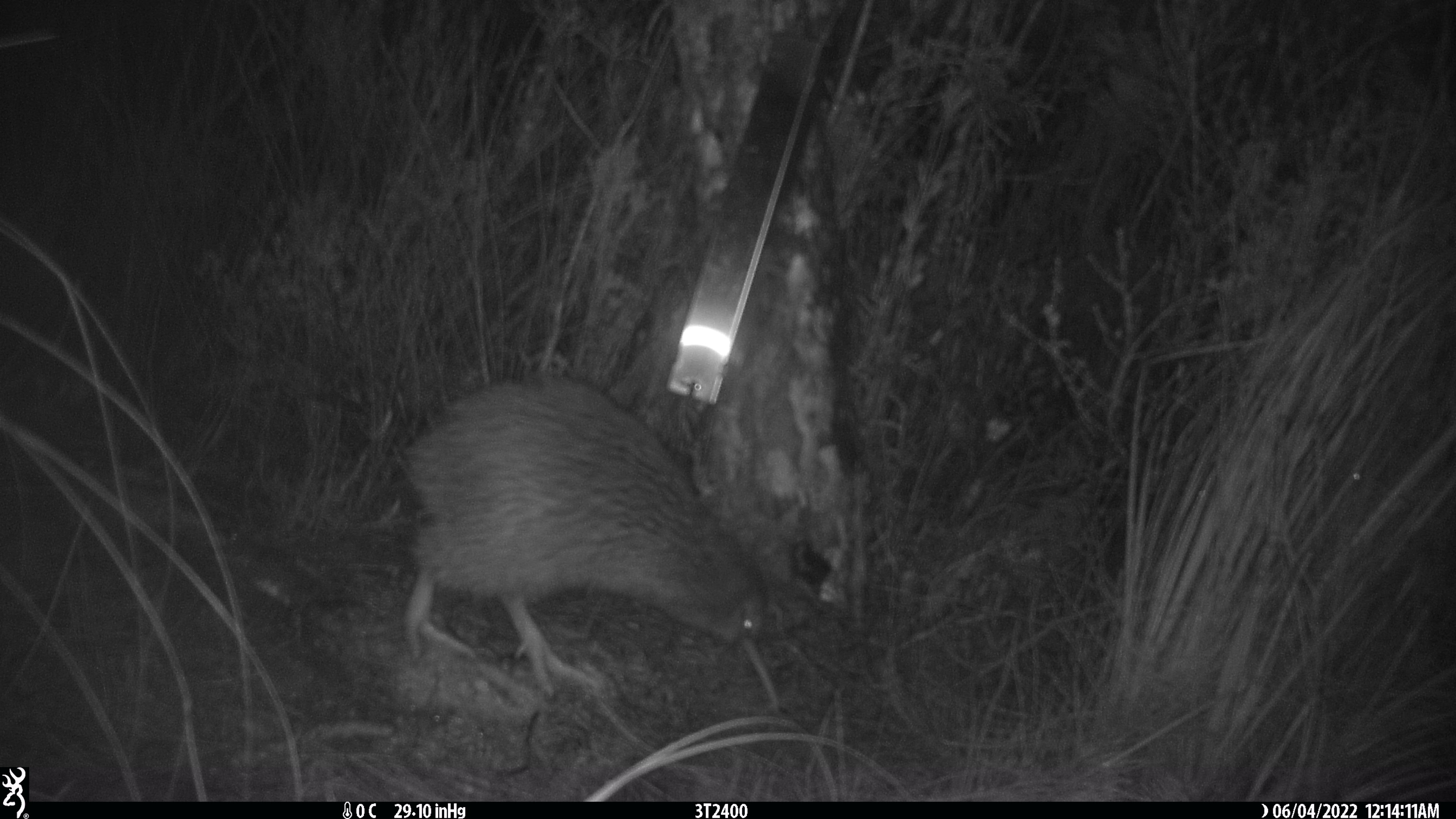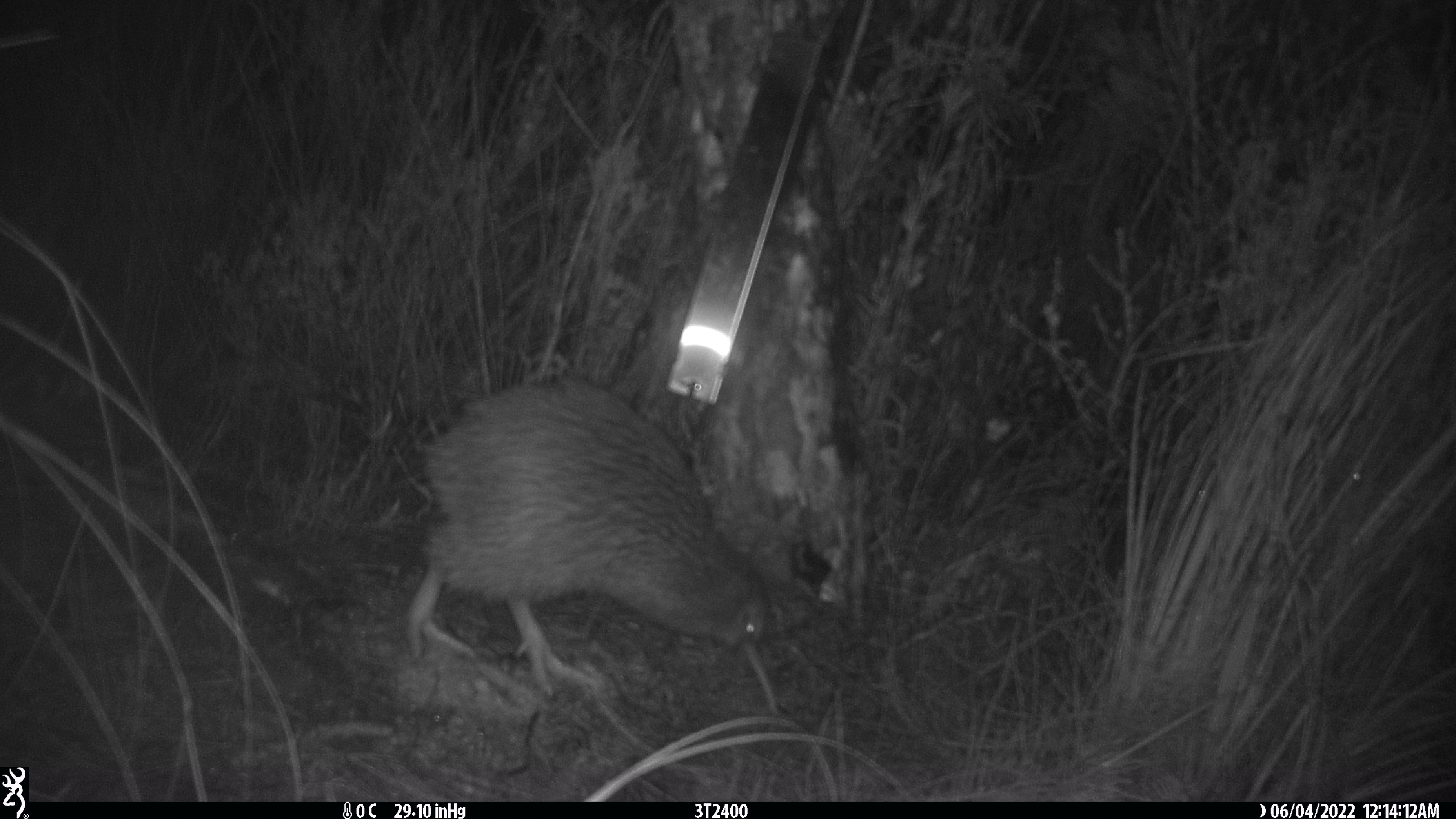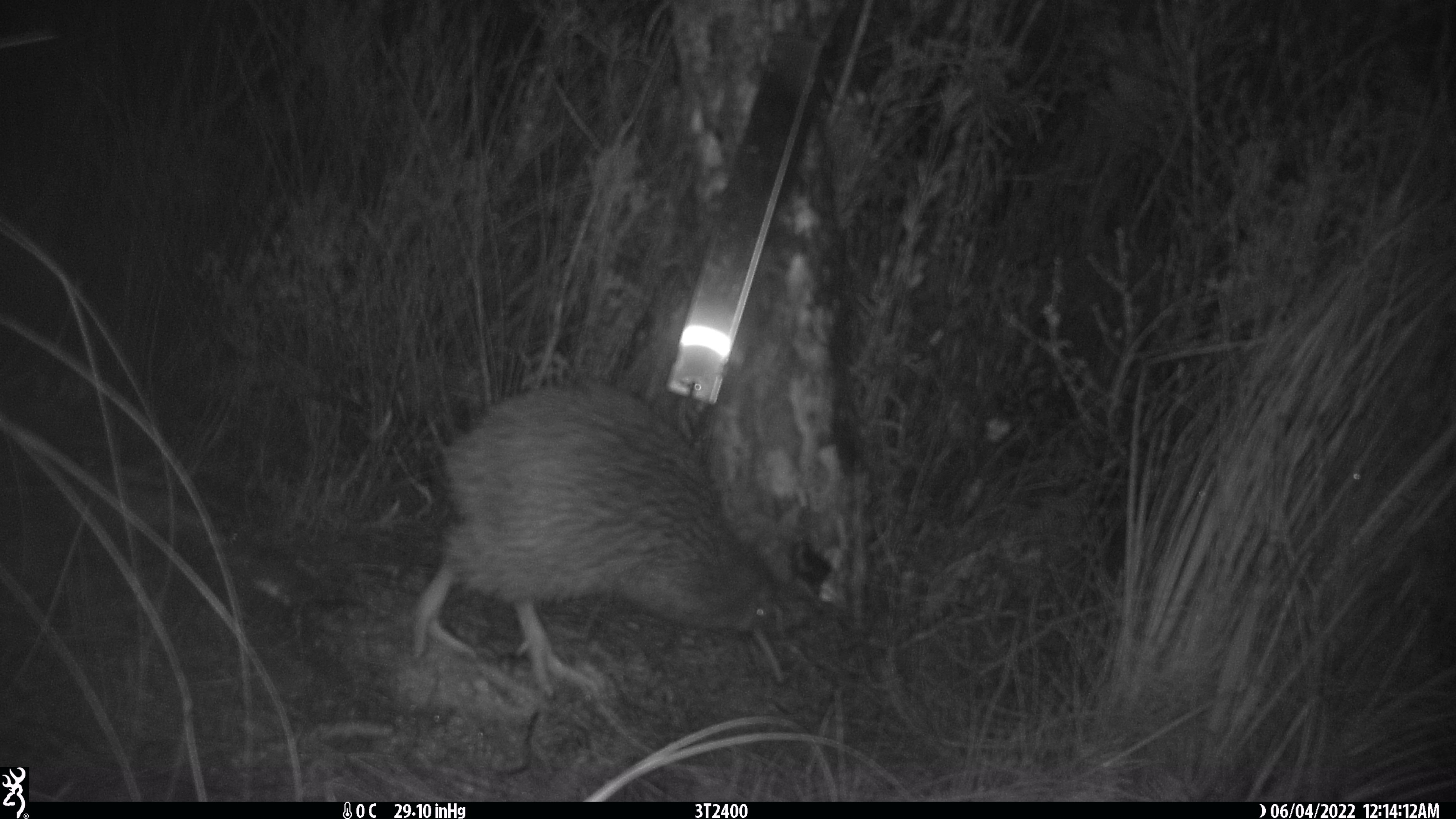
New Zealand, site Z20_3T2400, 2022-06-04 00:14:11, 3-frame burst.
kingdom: Animalia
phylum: Chordata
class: Aves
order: Apterygiformes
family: Apterygidae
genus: Apteryx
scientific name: Apteryx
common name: kiwi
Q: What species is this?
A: Kiwi (Apteryx).